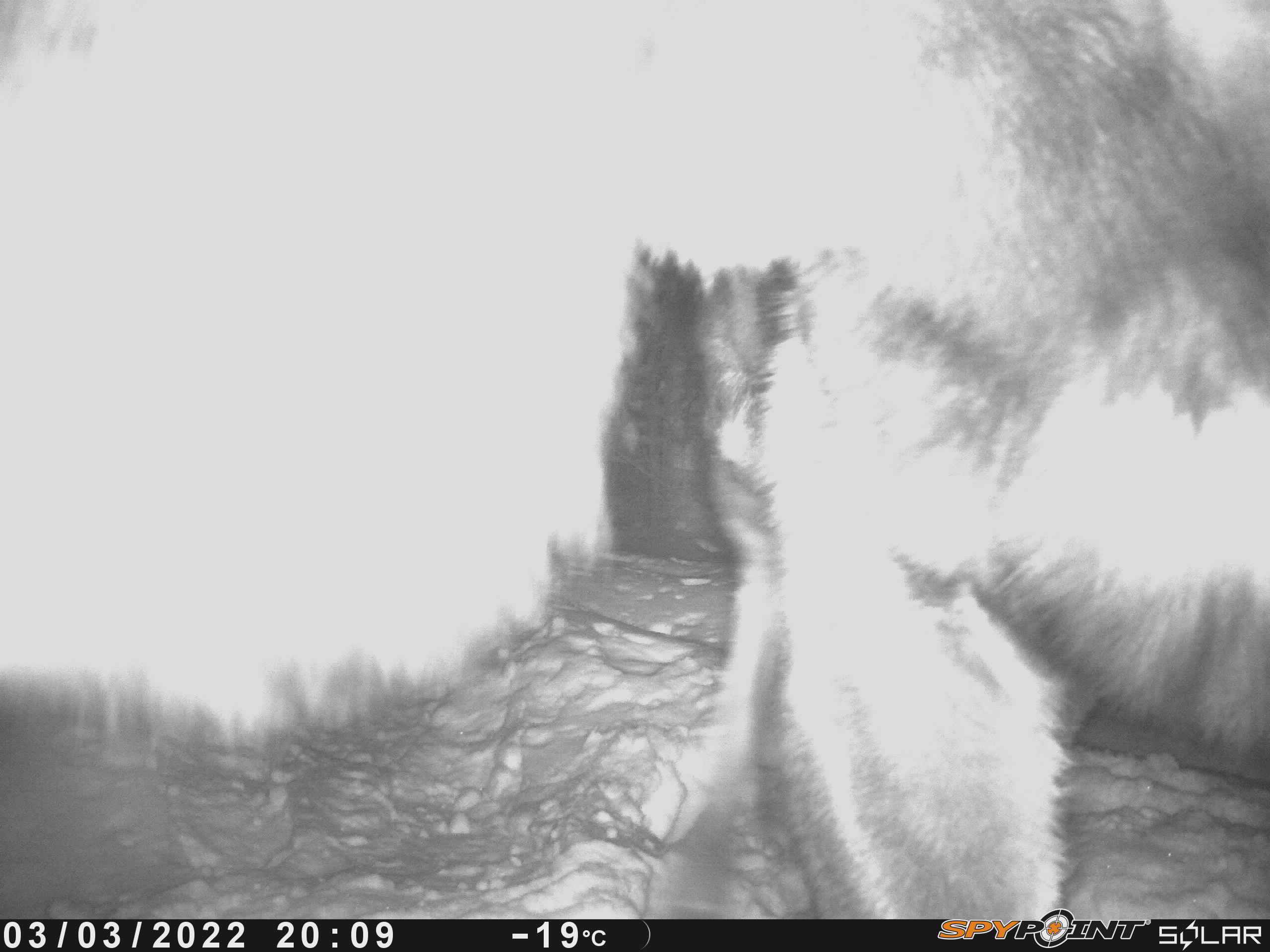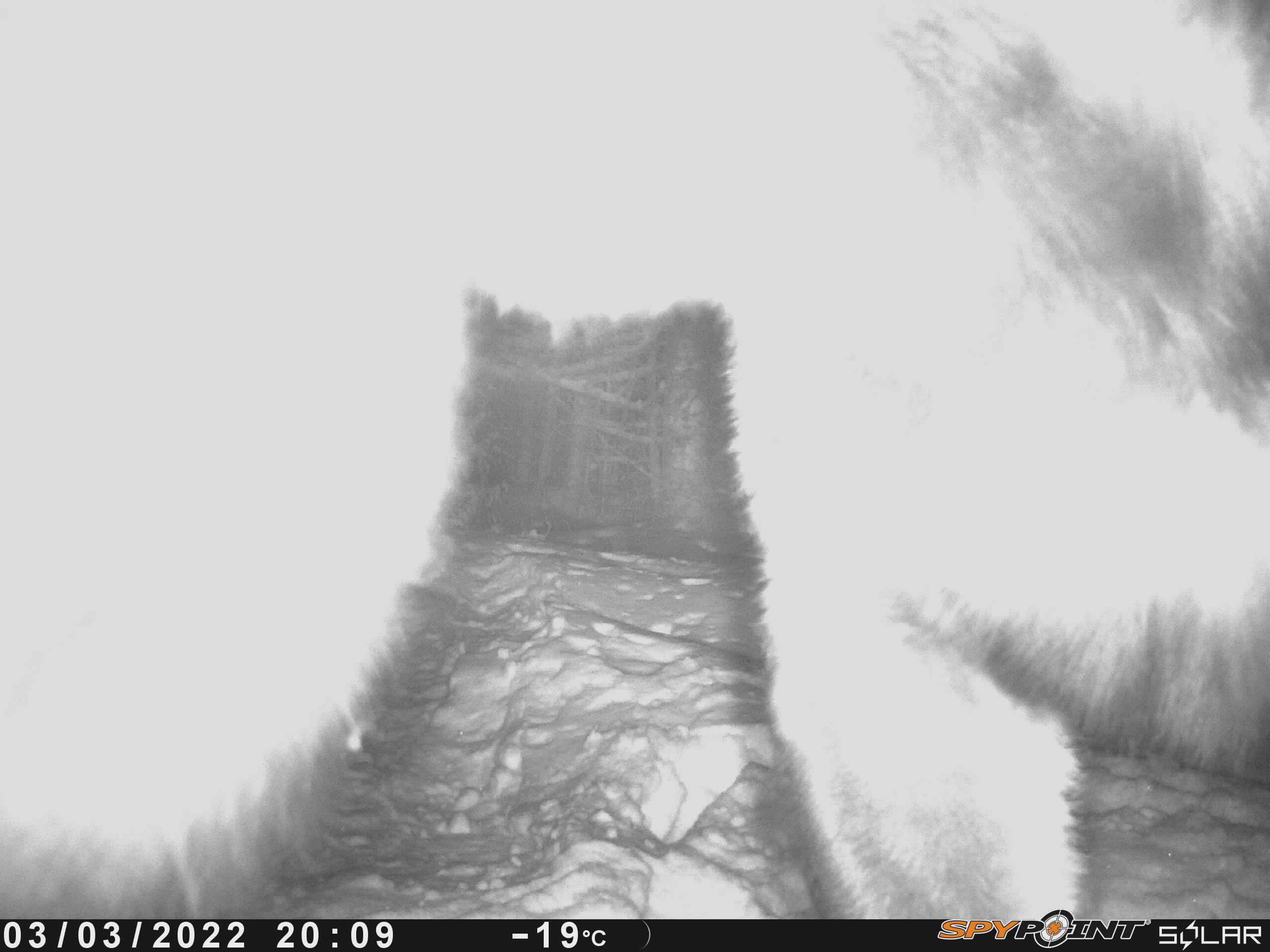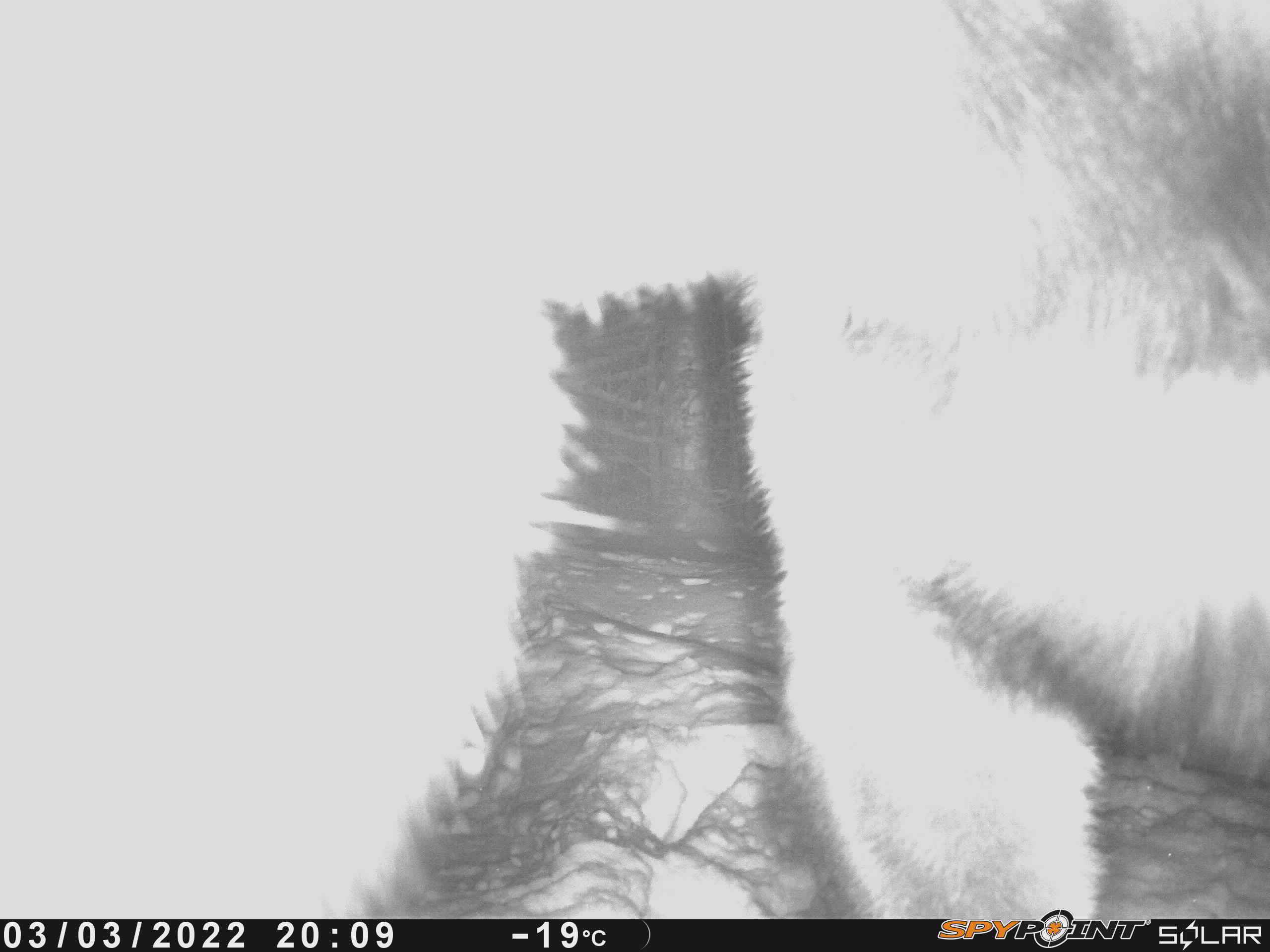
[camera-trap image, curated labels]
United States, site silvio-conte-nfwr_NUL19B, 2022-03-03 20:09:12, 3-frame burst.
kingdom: Animalia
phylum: Chordata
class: Mammalia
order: Artiodactyla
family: Cervidae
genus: Alces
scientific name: Alces alces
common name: moose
Moose (Alces alces).